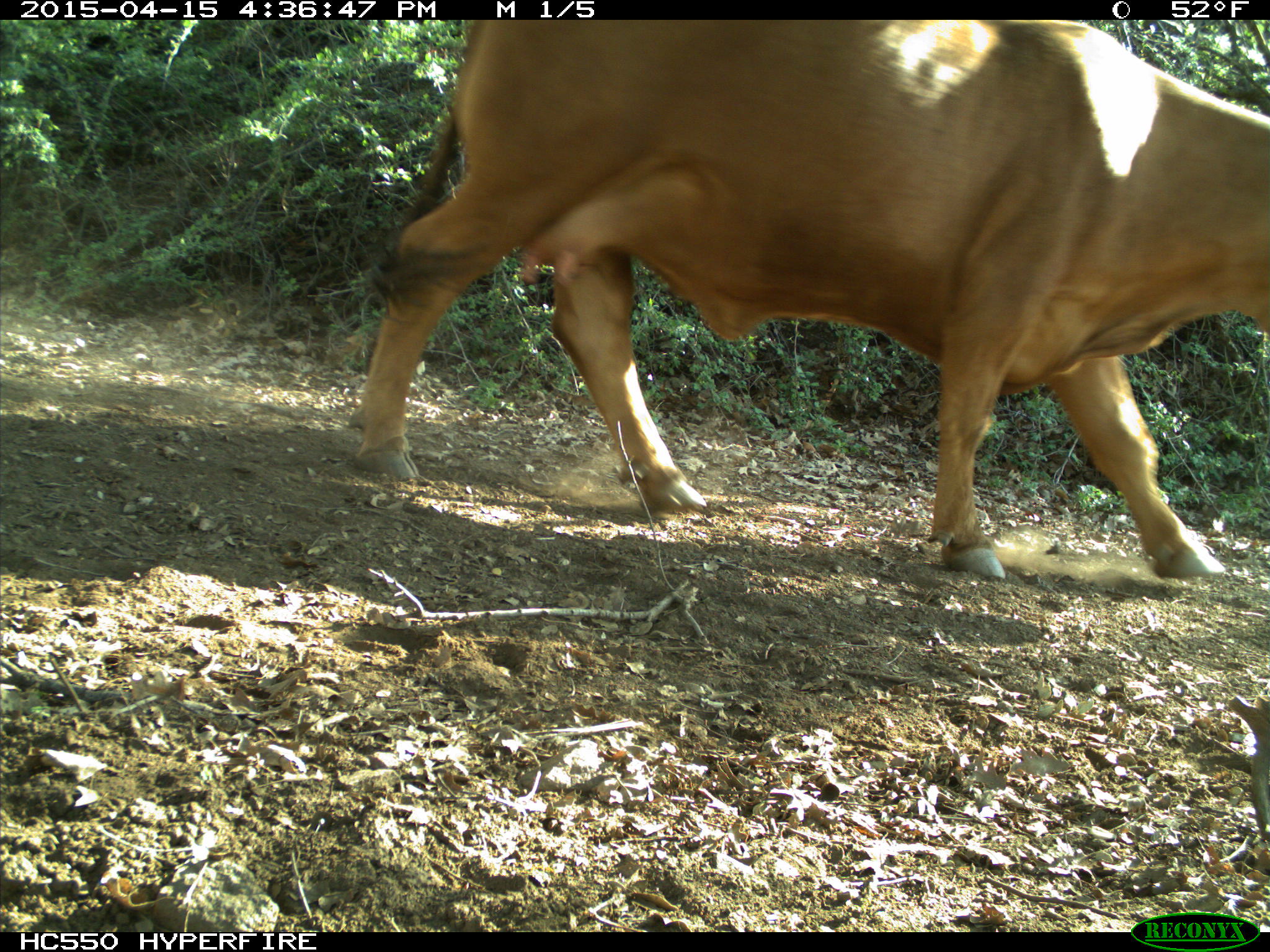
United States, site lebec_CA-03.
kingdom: Animalia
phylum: Chordata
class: Mammalia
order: Artiodactyla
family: Bovidae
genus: Bos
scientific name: Bos taurus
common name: domestic cow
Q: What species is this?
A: Bos taurus (domestic cow).